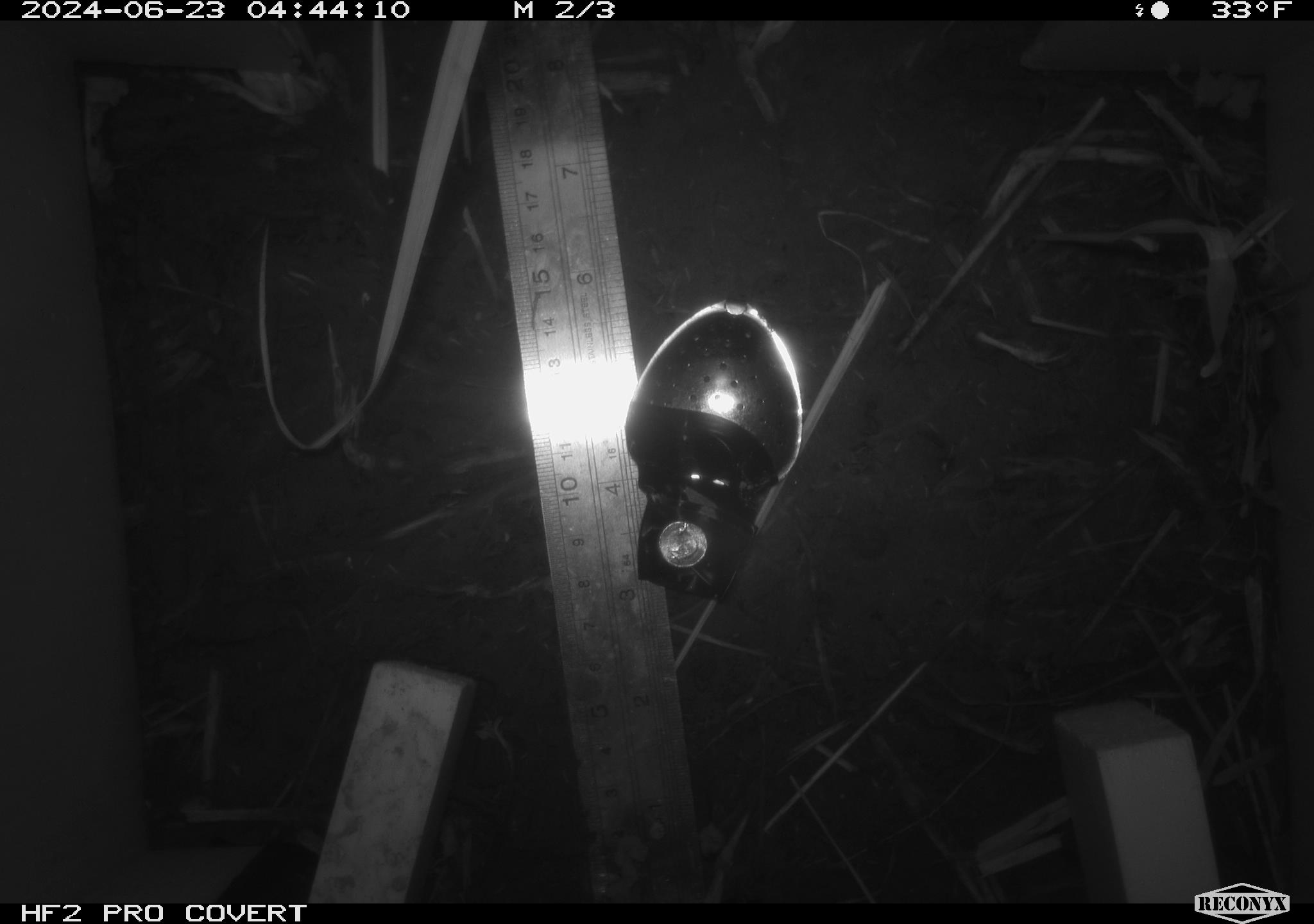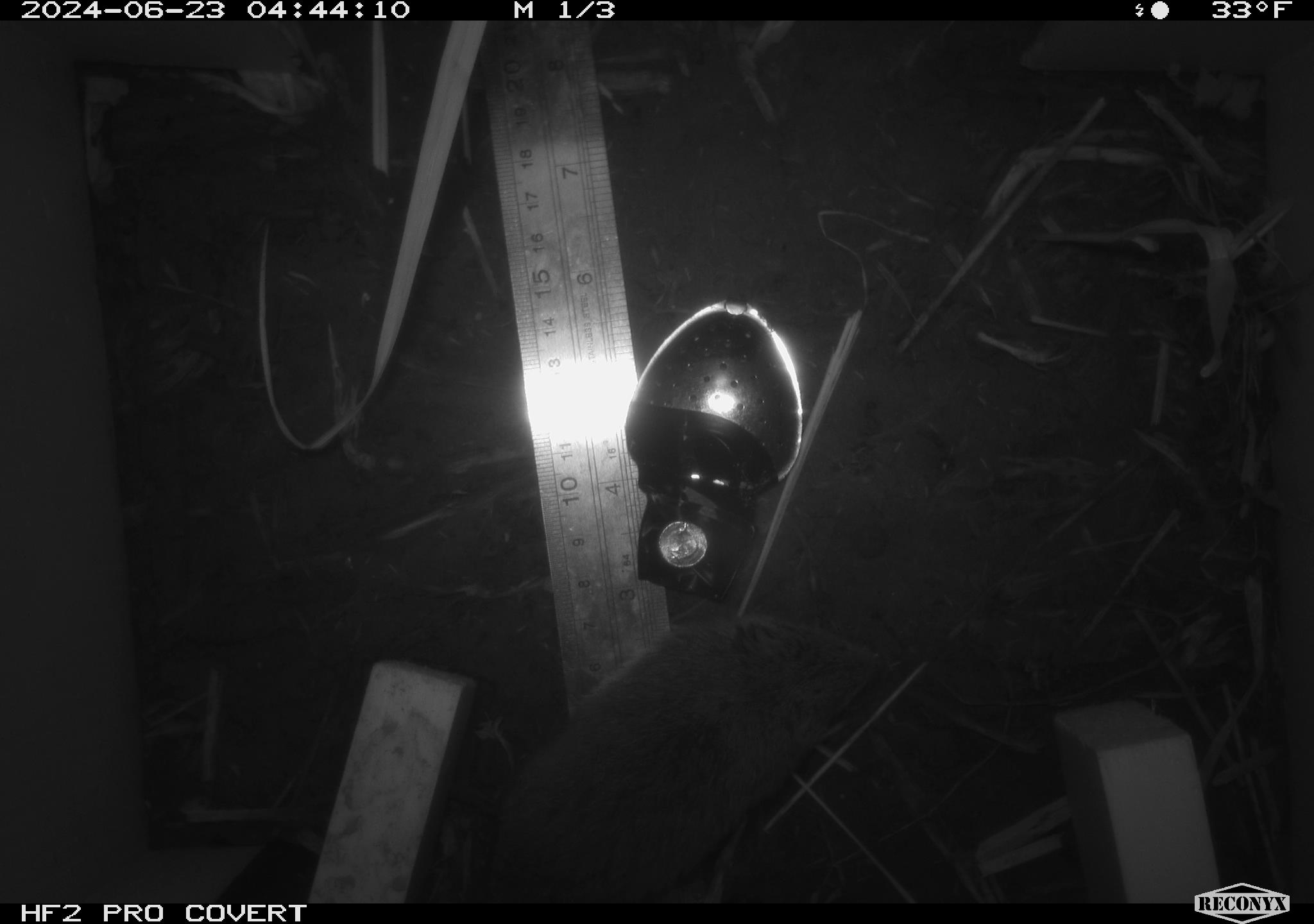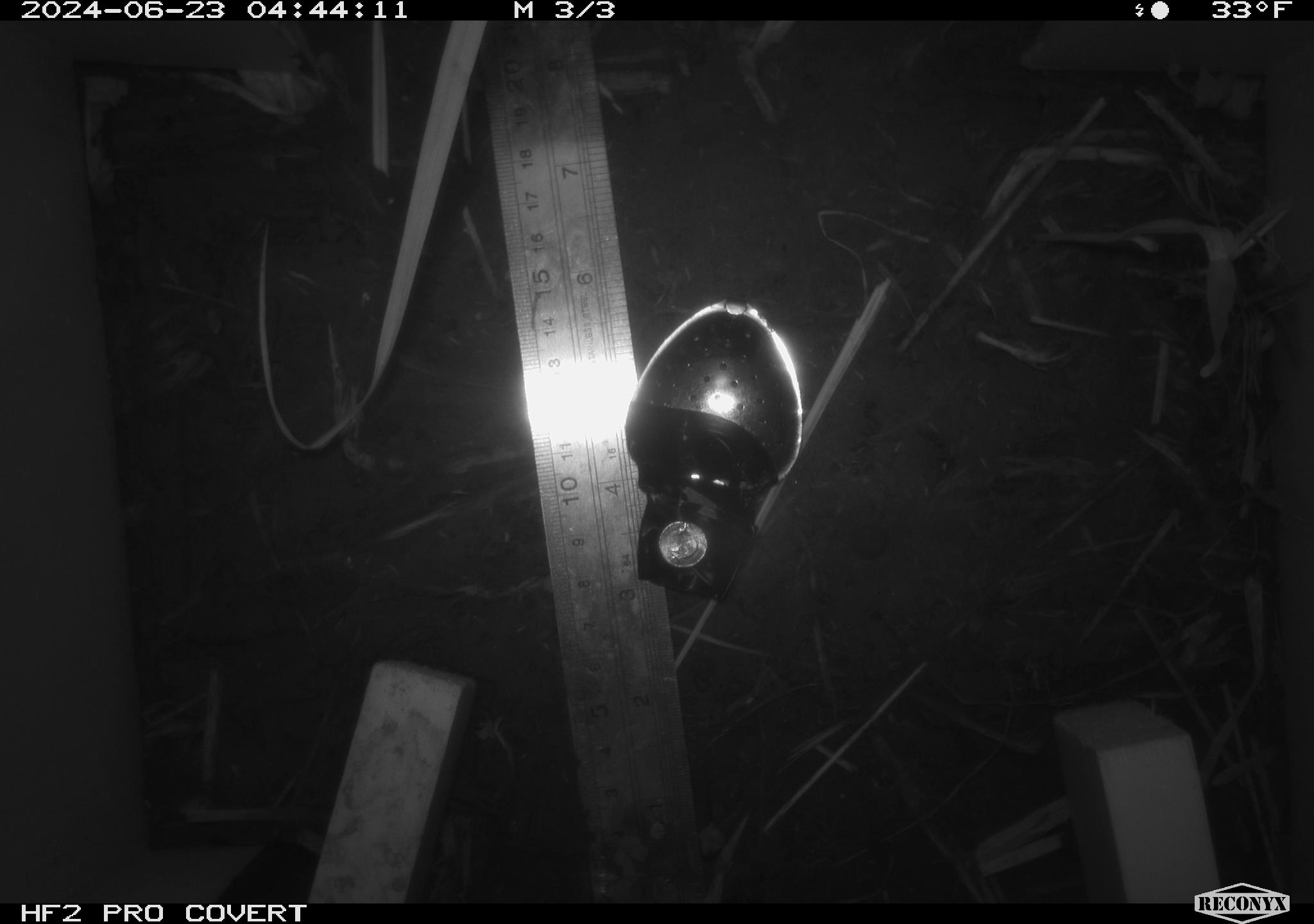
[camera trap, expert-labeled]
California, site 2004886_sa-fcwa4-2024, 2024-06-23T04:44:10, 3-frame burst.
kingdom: Animalia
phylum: Chordata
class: Mammalia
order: Rodentia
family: Cricetidae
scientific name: Arvicolinae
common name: voles, lemmings, and muskrats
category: arvicolinae subfamily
Arvicolinae subfamily (voles, lemmings, and muskrats) (Arvicolinae).